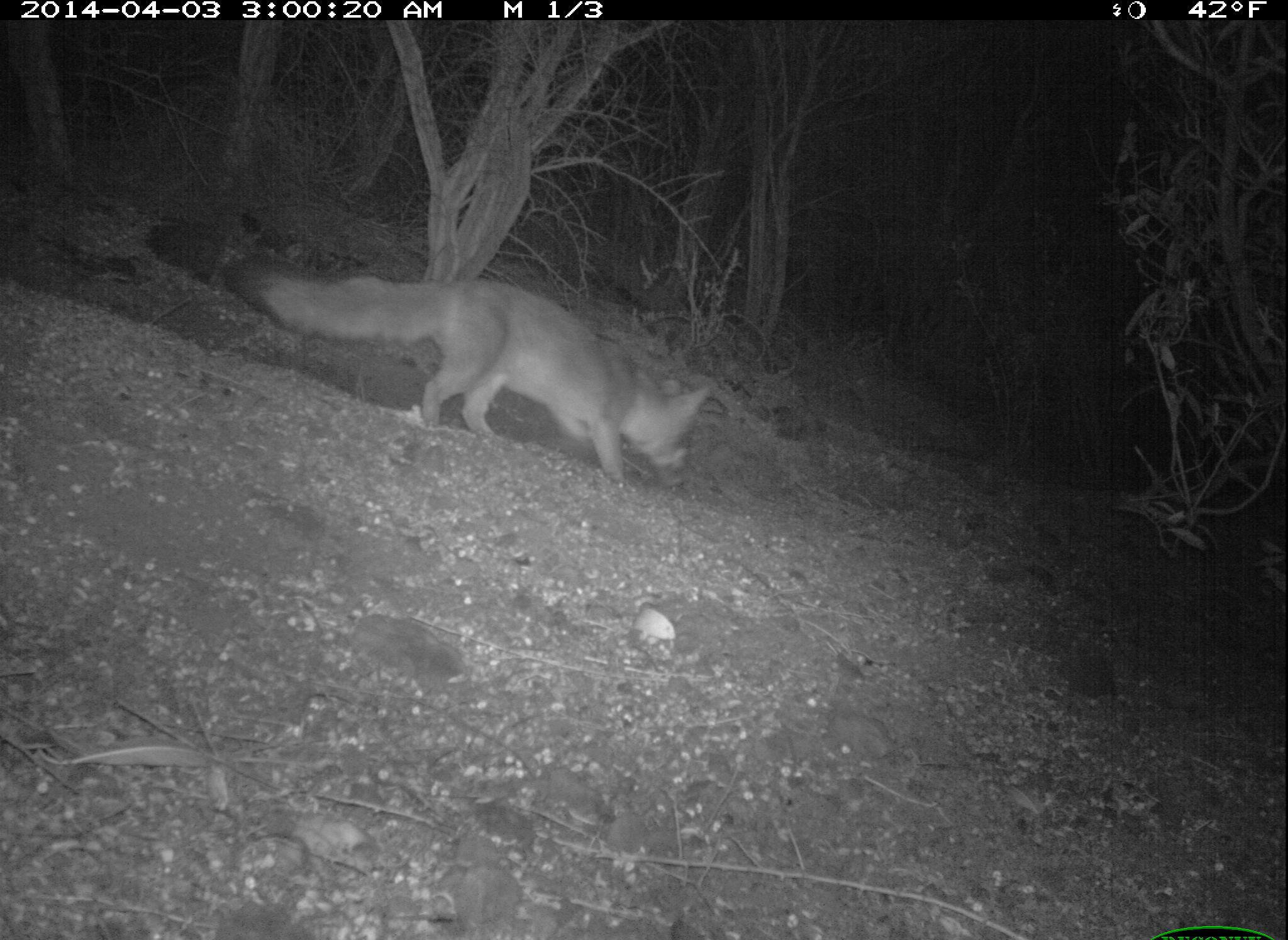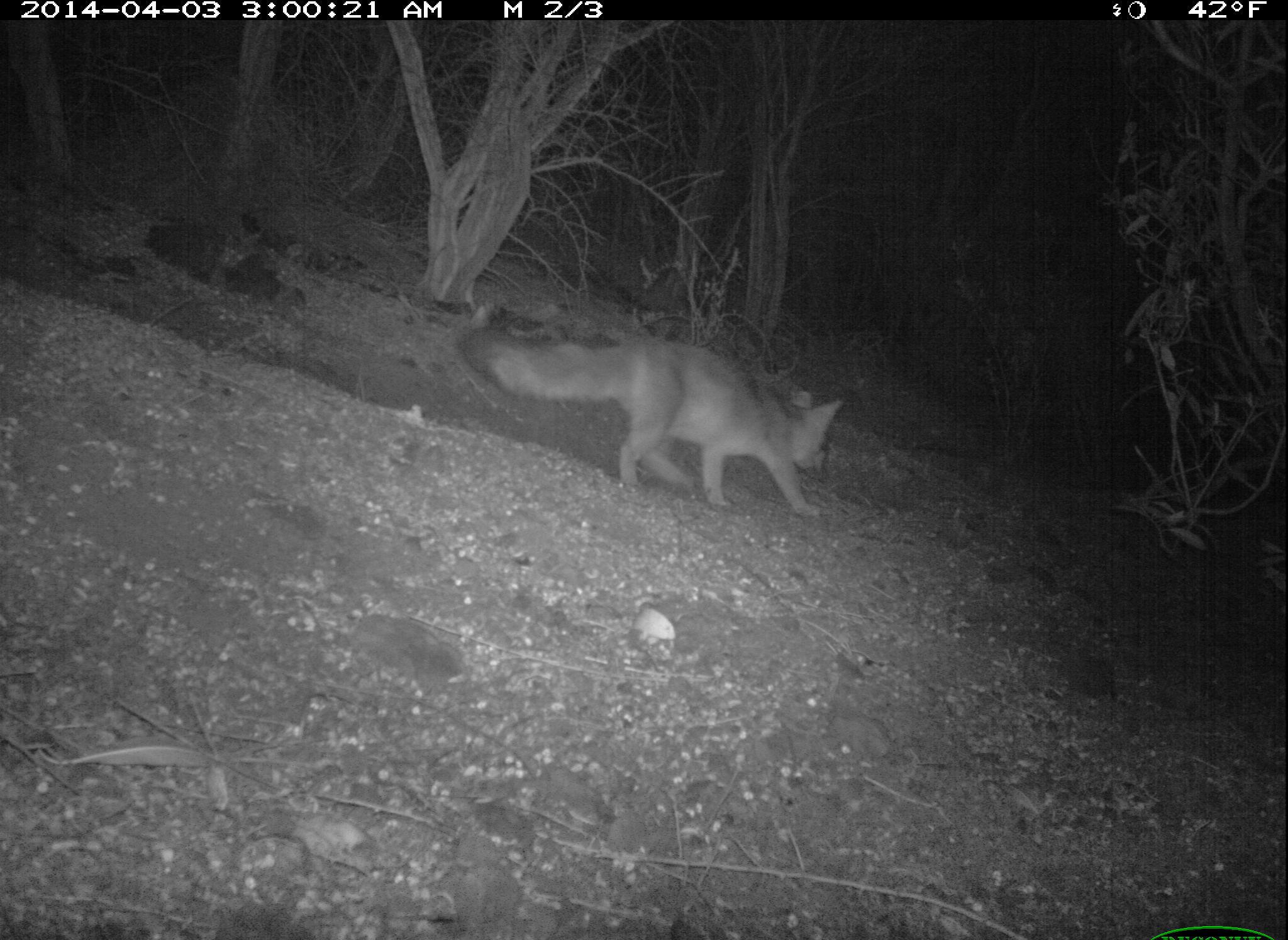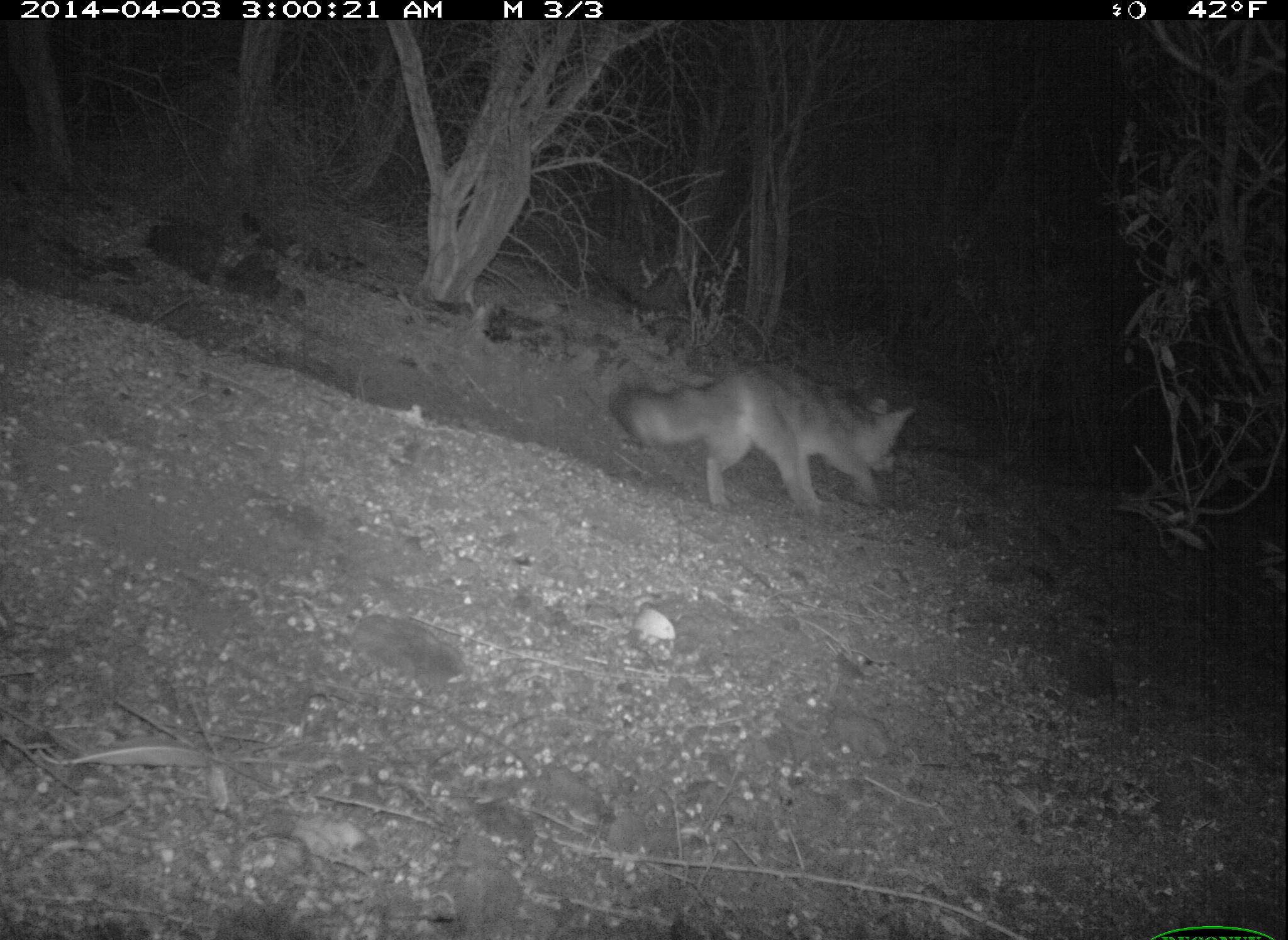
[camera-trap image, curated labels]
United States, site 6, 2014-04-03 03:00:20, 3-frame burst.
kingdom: Animalia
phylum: Chordata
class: Mammalia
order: Carnivora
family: Canidae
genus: Urocyon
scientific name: Urocyon cinereoargenteus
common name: gray fox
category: fox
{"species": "fox (gray fox) (Urocyon cinereoargenteus)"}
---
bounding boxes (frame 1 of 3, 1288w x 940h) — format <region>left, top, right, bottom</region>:
fox: <region>220, 255, 713, 492</region>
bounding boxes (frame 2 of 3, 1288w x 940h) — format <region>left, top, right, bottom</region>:
fox: <region>459, 326, 843, 520</region>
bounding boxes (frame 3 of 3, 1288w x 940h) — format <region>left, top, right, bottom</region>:
fox: <region>609, 362, 915, 525</region>